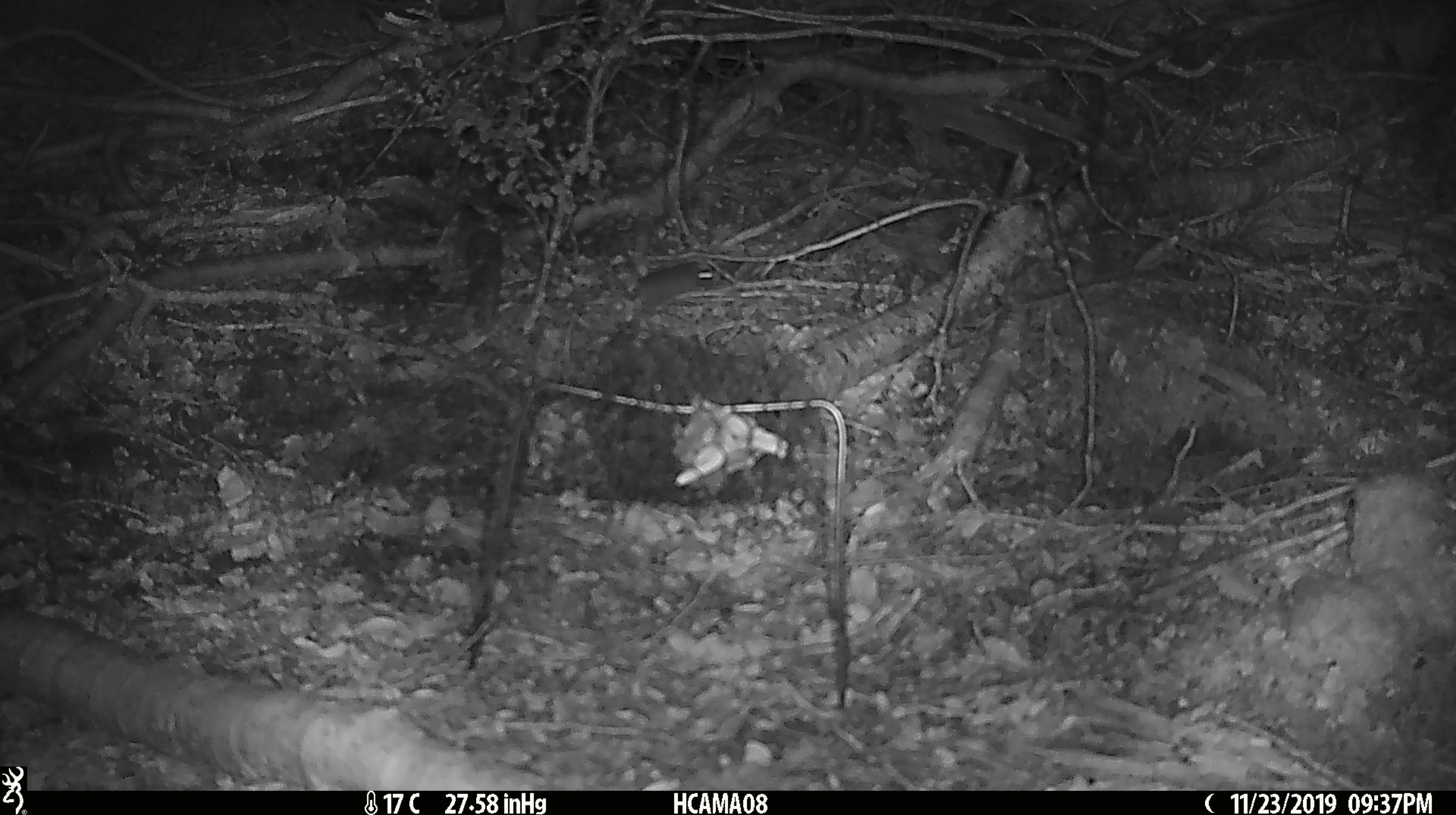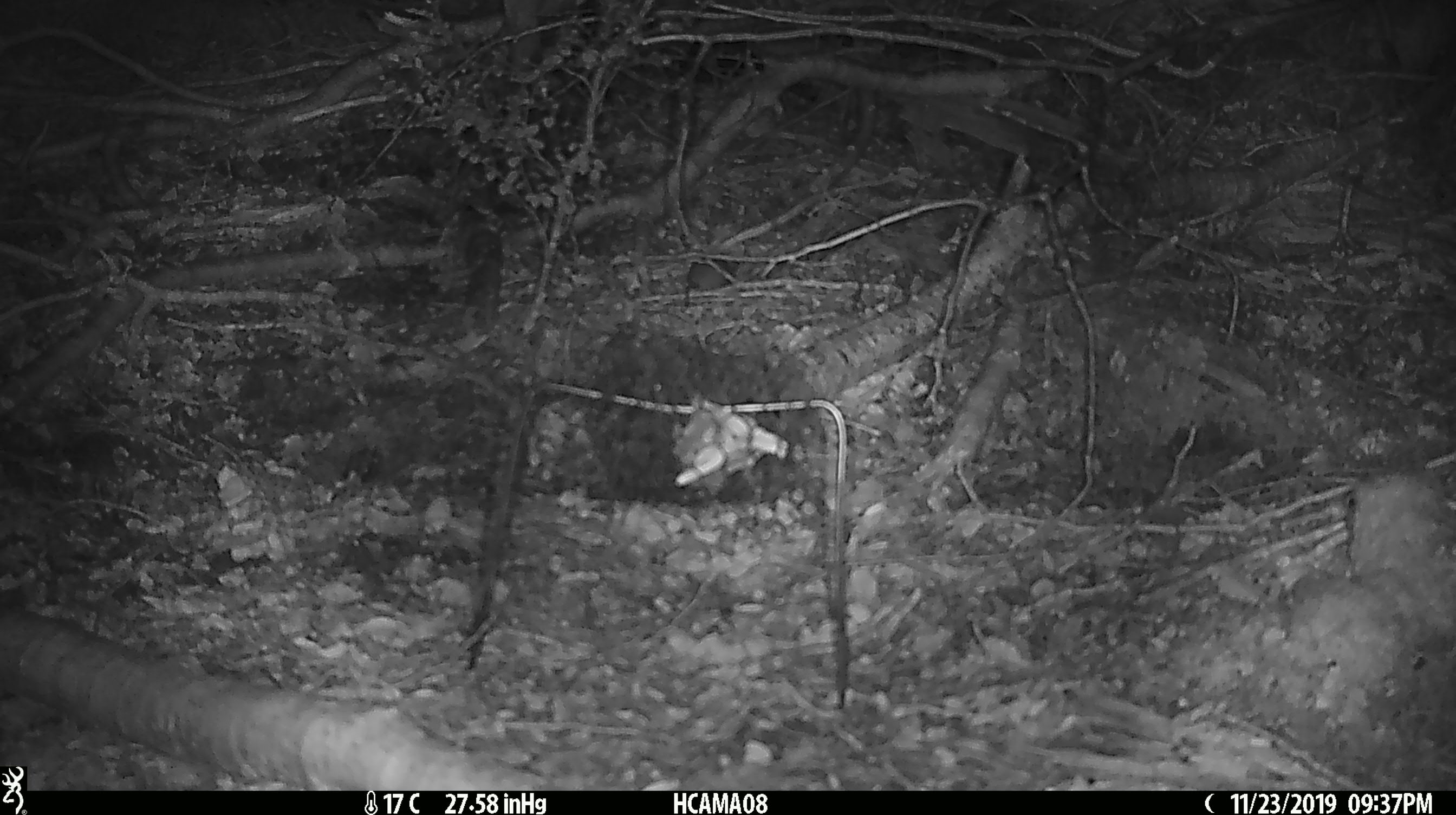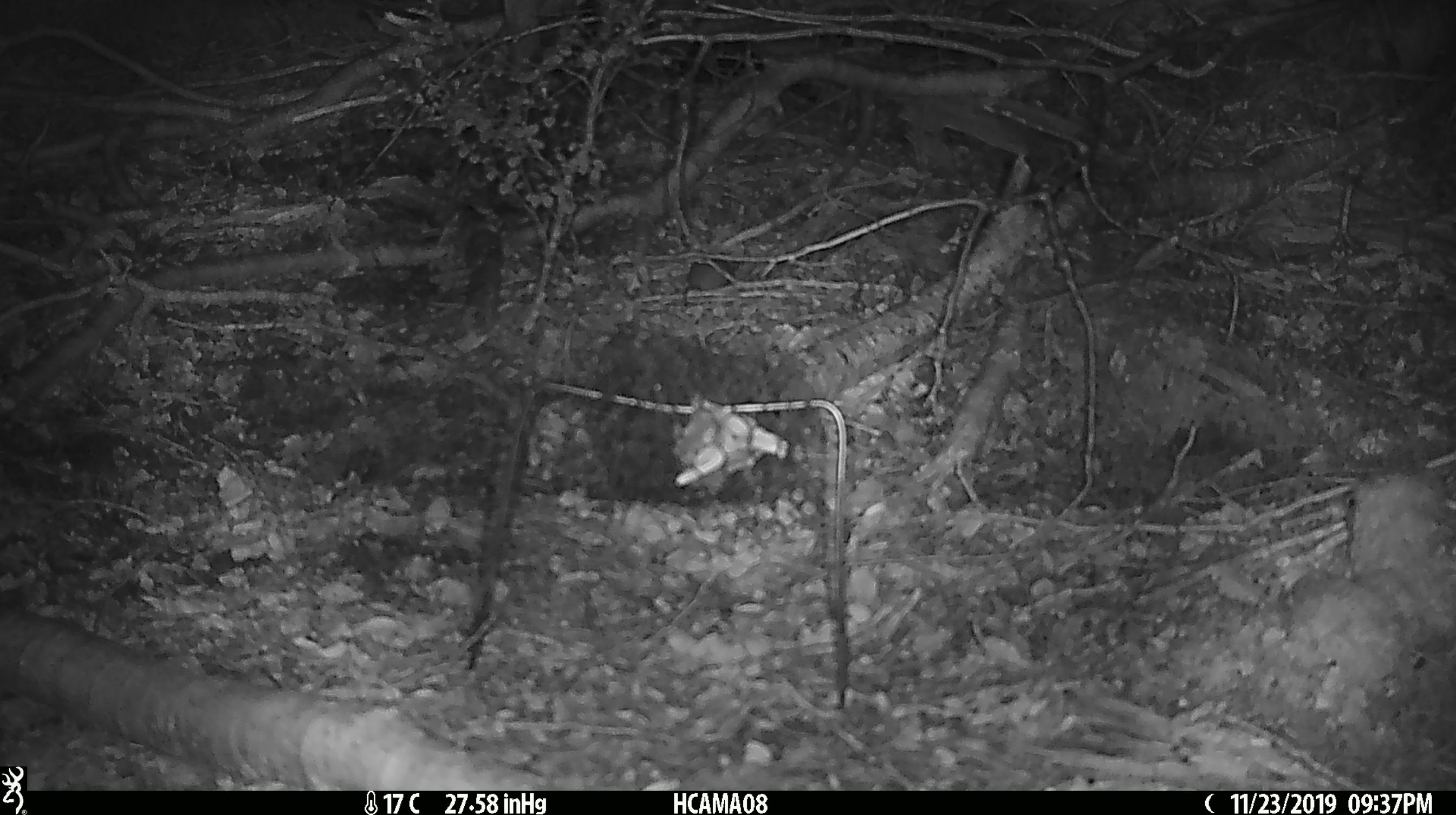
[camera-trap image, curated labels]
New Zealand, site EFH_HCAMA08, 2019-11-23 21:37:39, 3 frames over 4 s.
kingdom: Animalia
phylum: Chordata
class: Mammalia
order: Rodentia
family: Muridae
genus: Mus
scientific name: Mus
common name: mouse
Mouse (Mus).